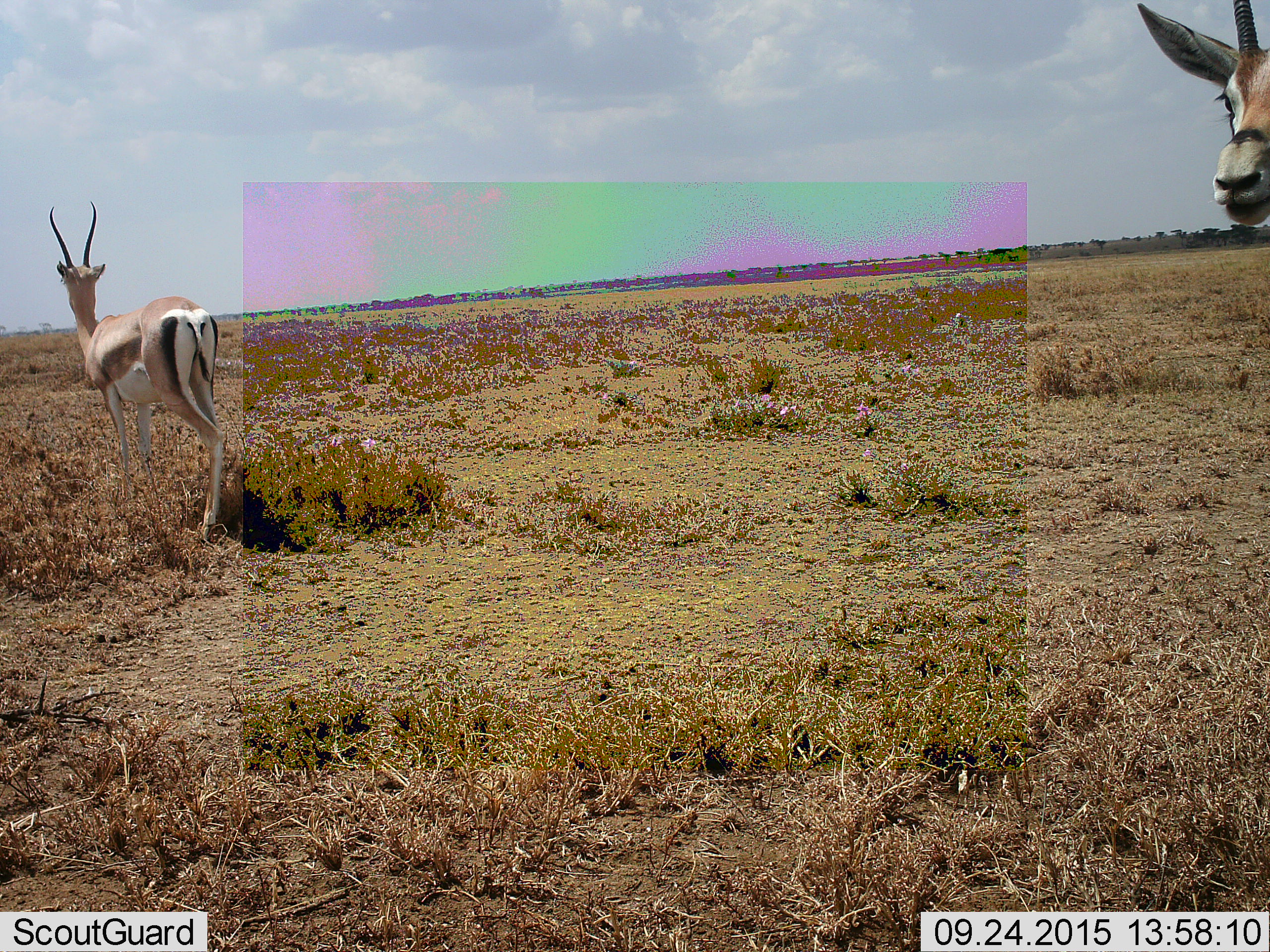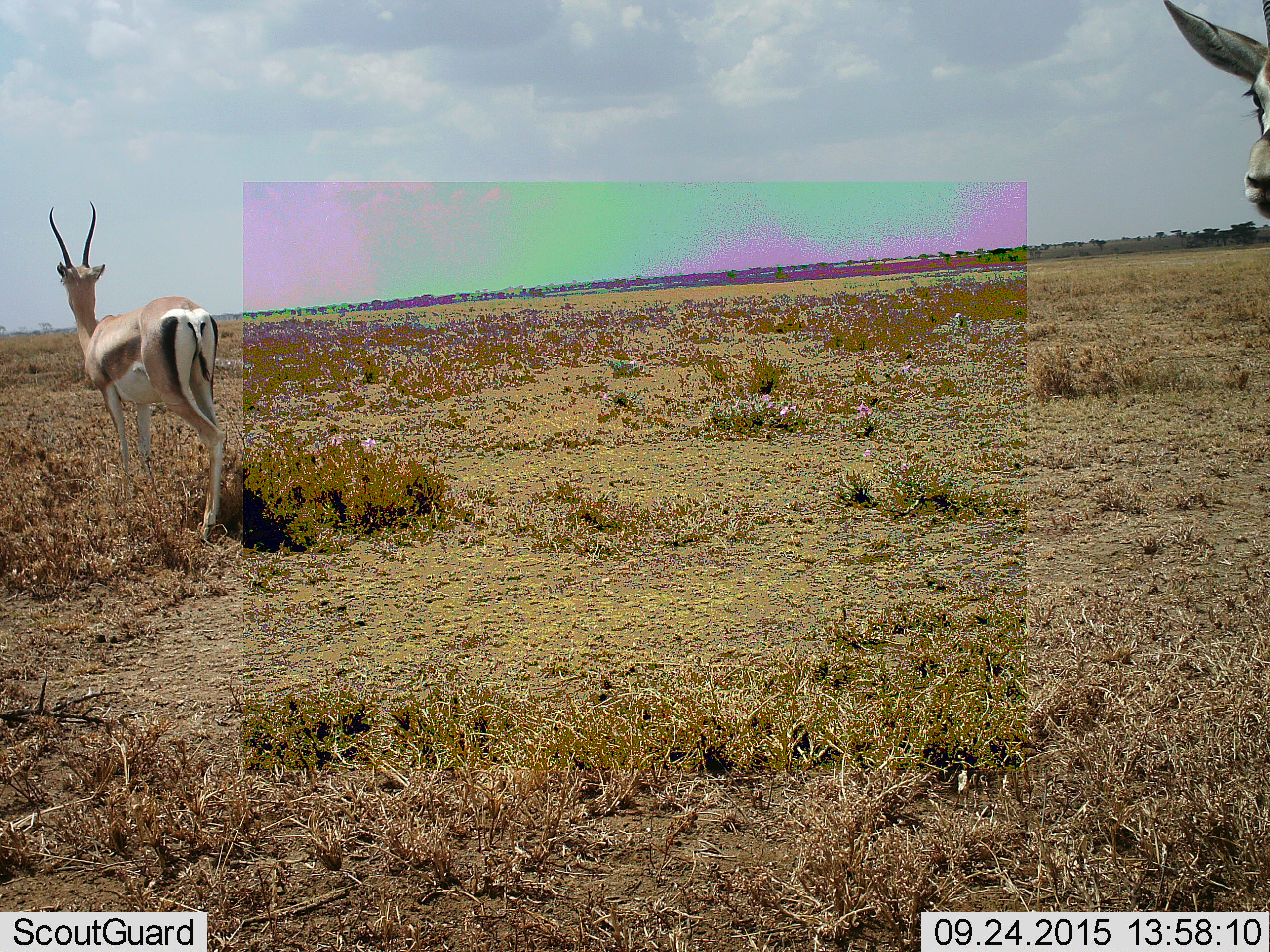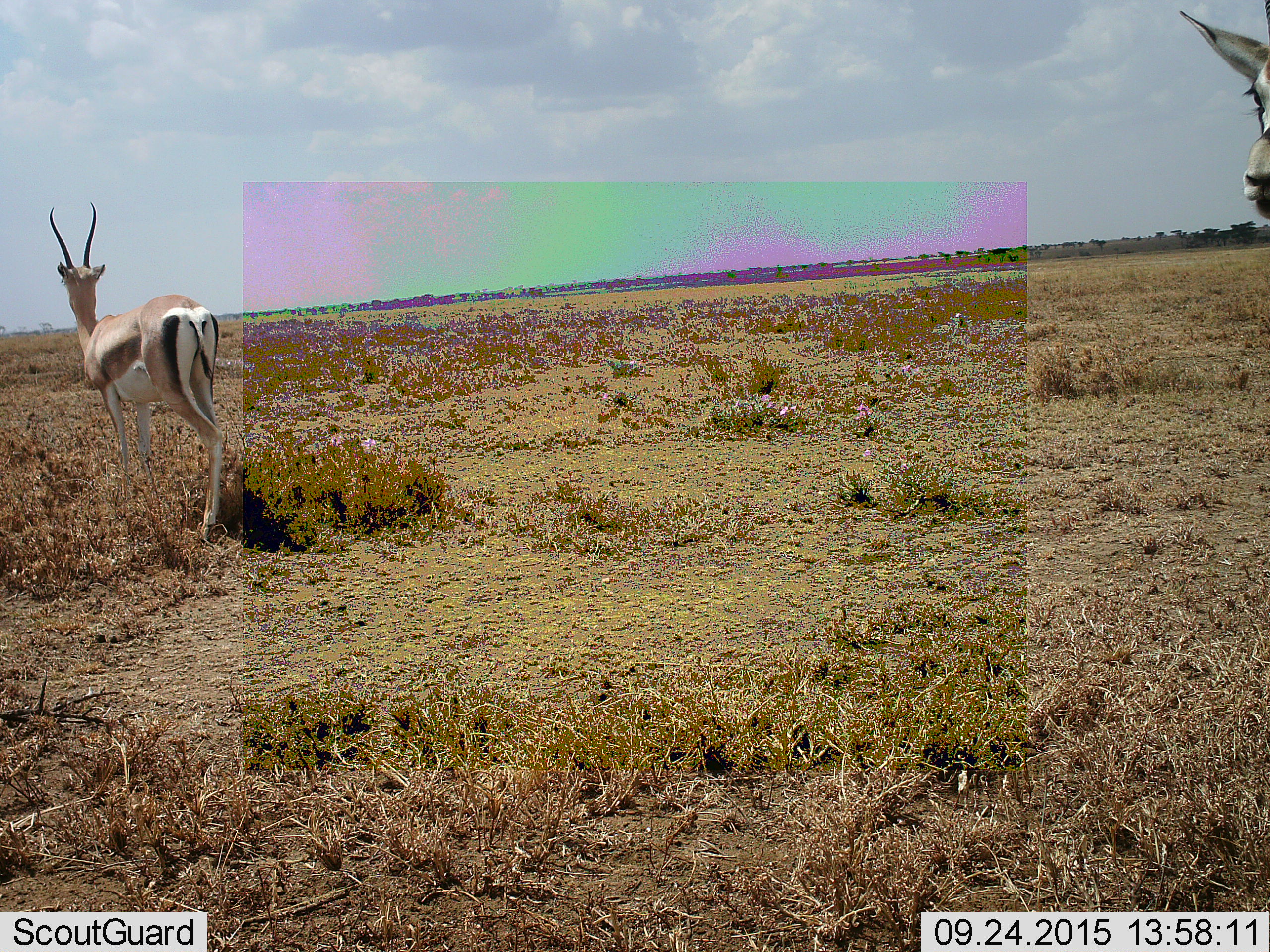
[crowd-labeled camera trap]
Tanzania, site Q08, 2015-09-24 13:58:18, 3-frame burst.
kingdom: Animalia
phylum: Chordata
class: Mammalia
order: Artiodactyla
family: Bovidae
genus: Nanger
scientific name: Nanger granti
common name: grant's gazelle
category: gazellegrants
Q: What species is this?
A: Gazellegrants (grant's gazelle) (Nanger granti).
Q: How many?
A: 2.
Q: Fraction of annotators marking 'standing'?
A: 88%.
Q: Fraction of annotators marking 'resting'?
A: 0%.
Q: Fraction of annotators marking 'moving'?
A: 38%.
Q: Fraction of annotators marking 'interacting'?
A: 0%.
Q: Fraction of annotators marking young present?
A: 0%.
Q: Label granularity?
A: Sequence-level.